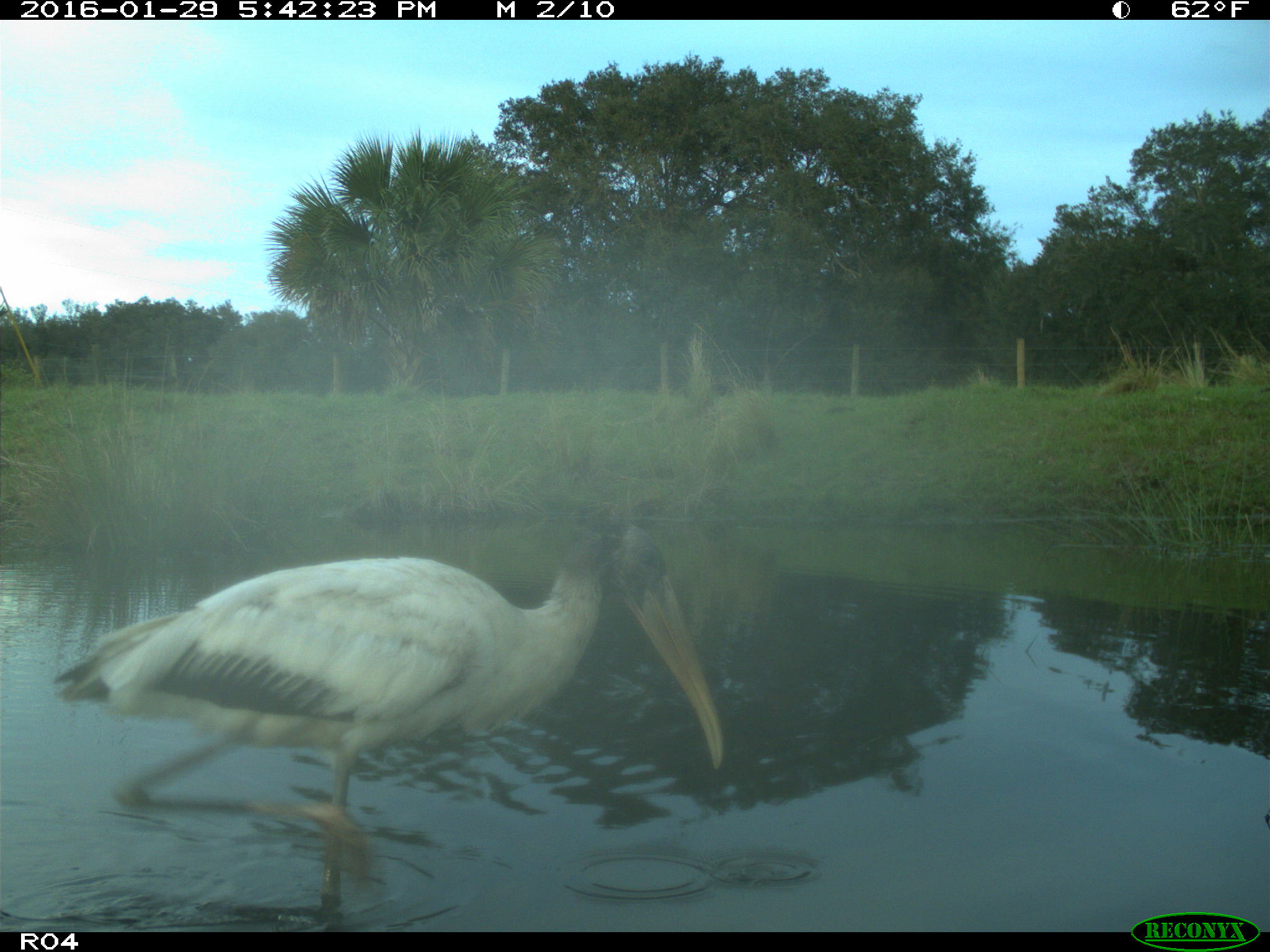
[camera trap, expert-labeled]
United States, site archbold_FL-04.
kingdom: Animalia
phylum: Chordata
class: Aves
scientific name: Aves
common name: birds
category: unidentified bird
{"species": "unidentified bird (birds) (Aves)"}